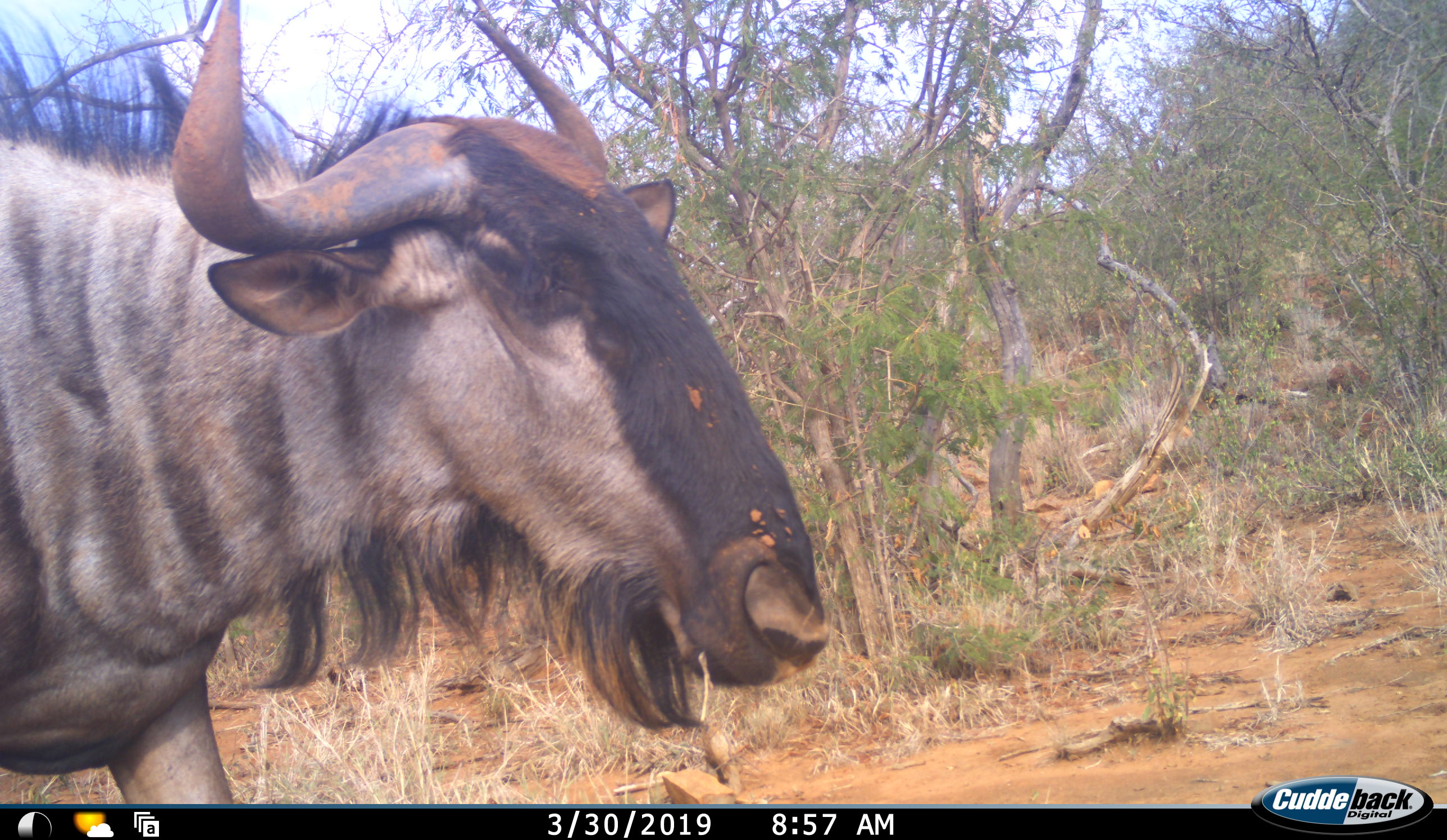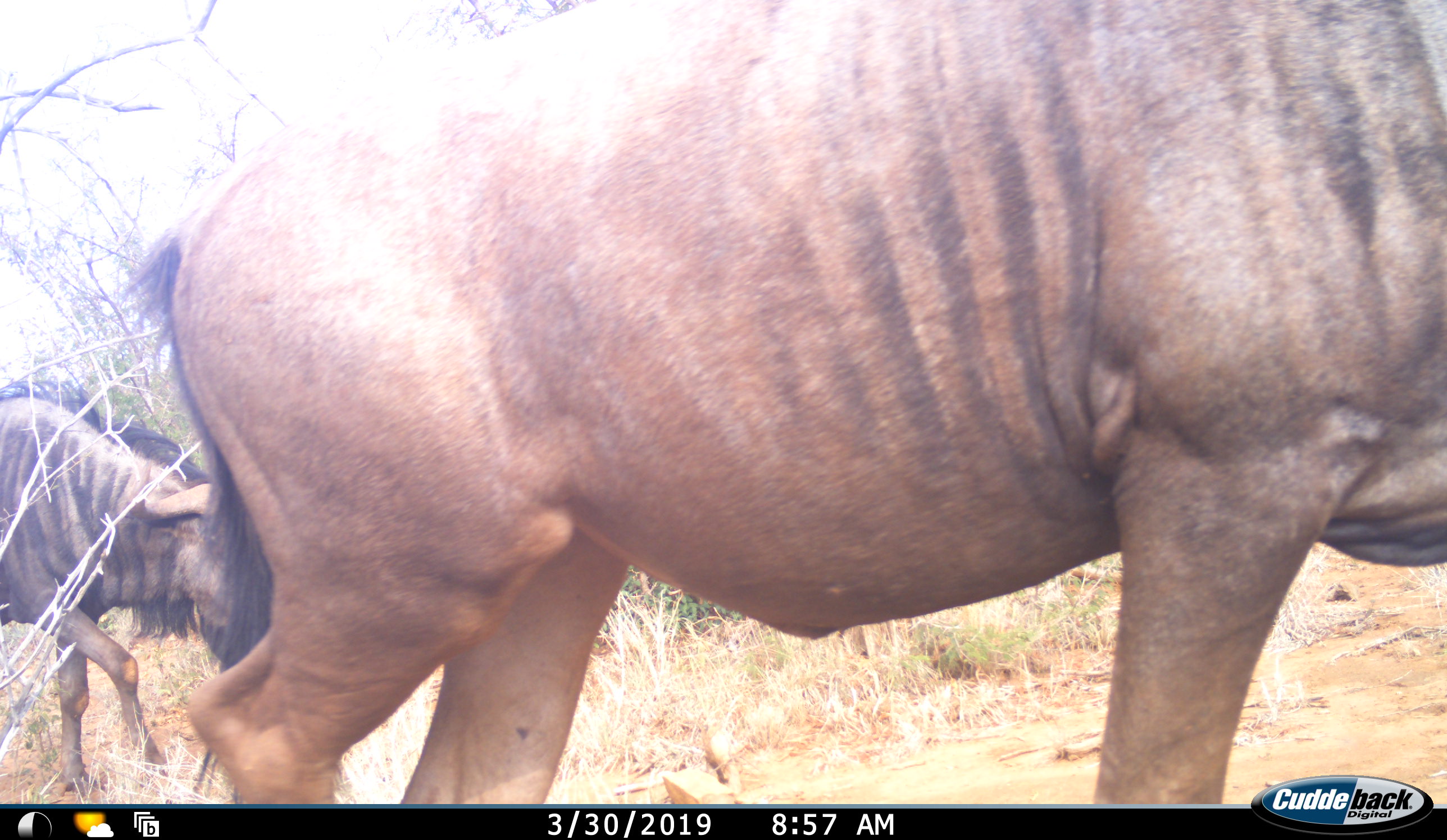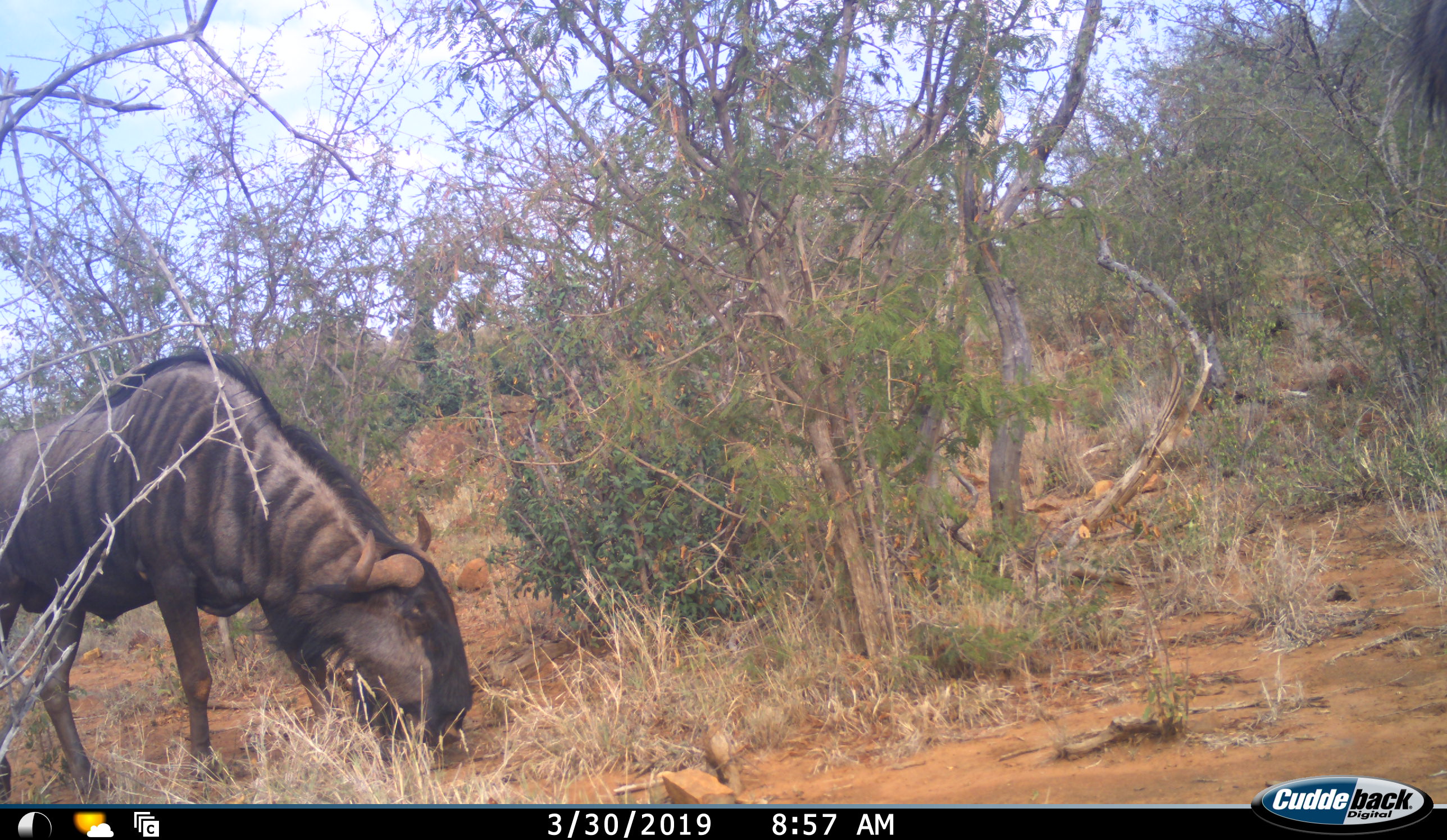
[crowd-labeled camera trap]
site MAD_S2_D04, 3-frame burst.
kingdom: Animalia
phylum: Chordata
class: Mammalia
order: Artiodactyla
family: Bovidae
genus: Connochaetes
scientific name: Connochaetes taurinus taurinus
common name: blue wildebeest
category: wildebeestblue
Wildebeestblue (blue wildebeest) (Connochaetes taurinus taurinus), count 2. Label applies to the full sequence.